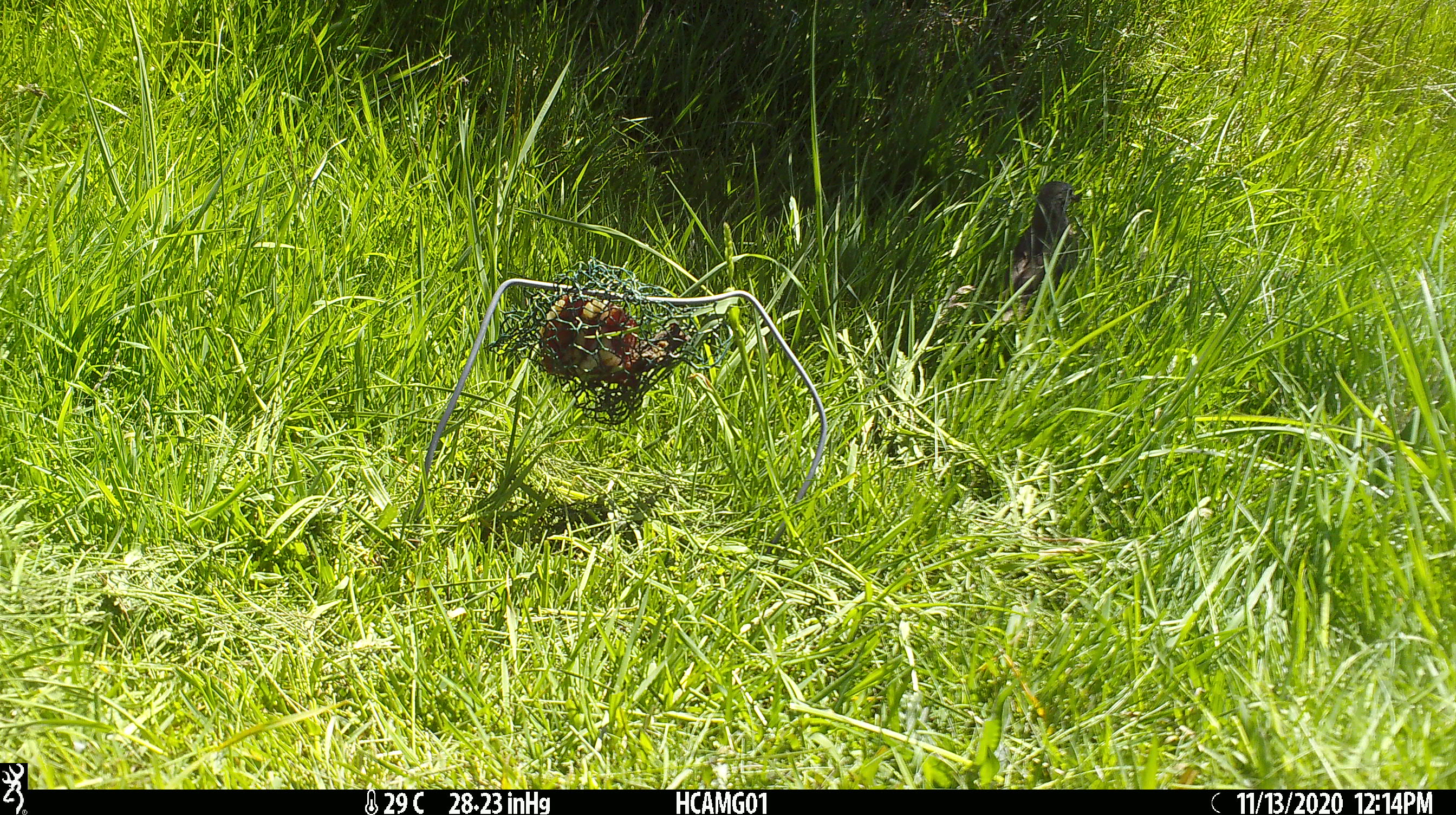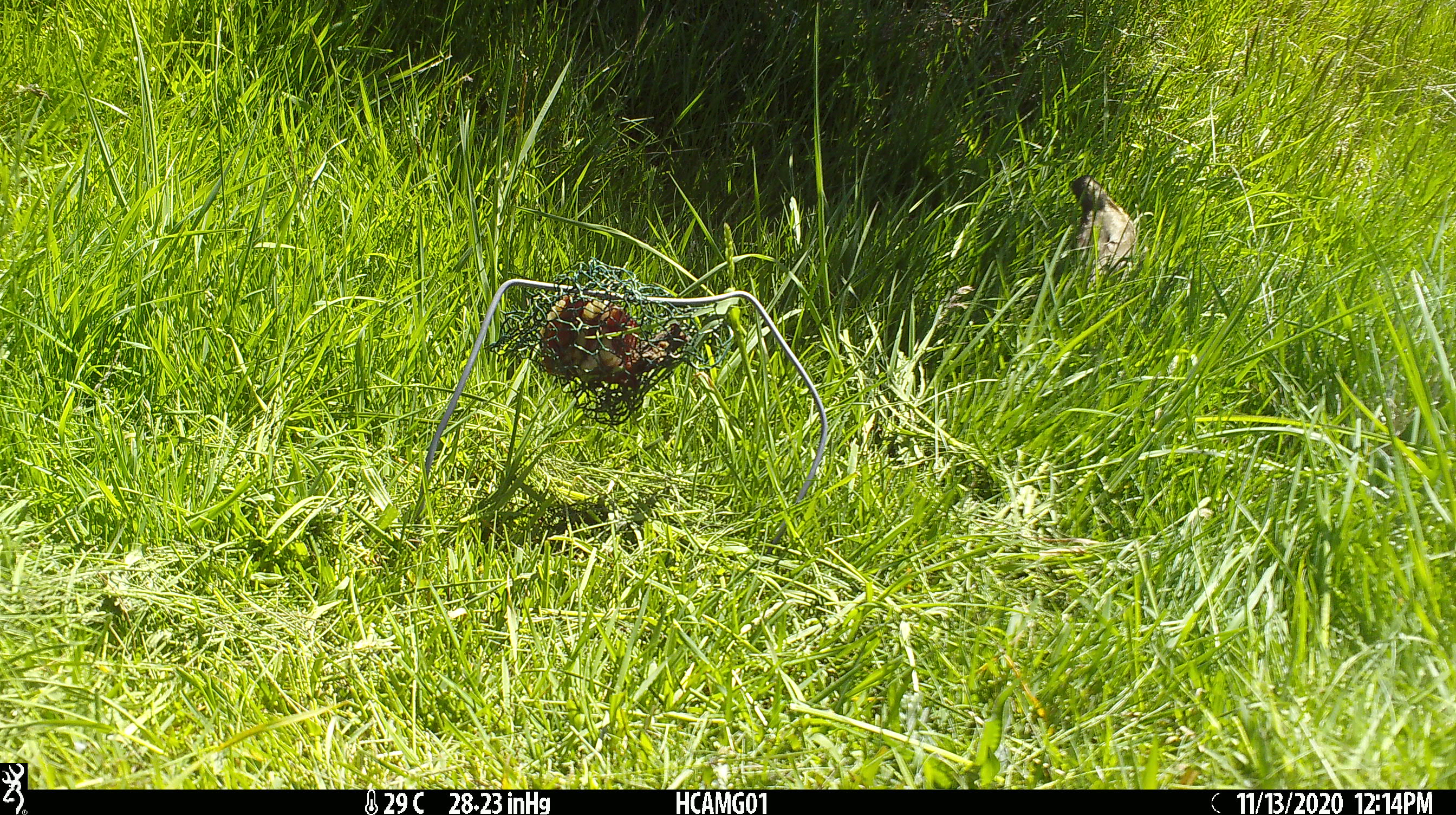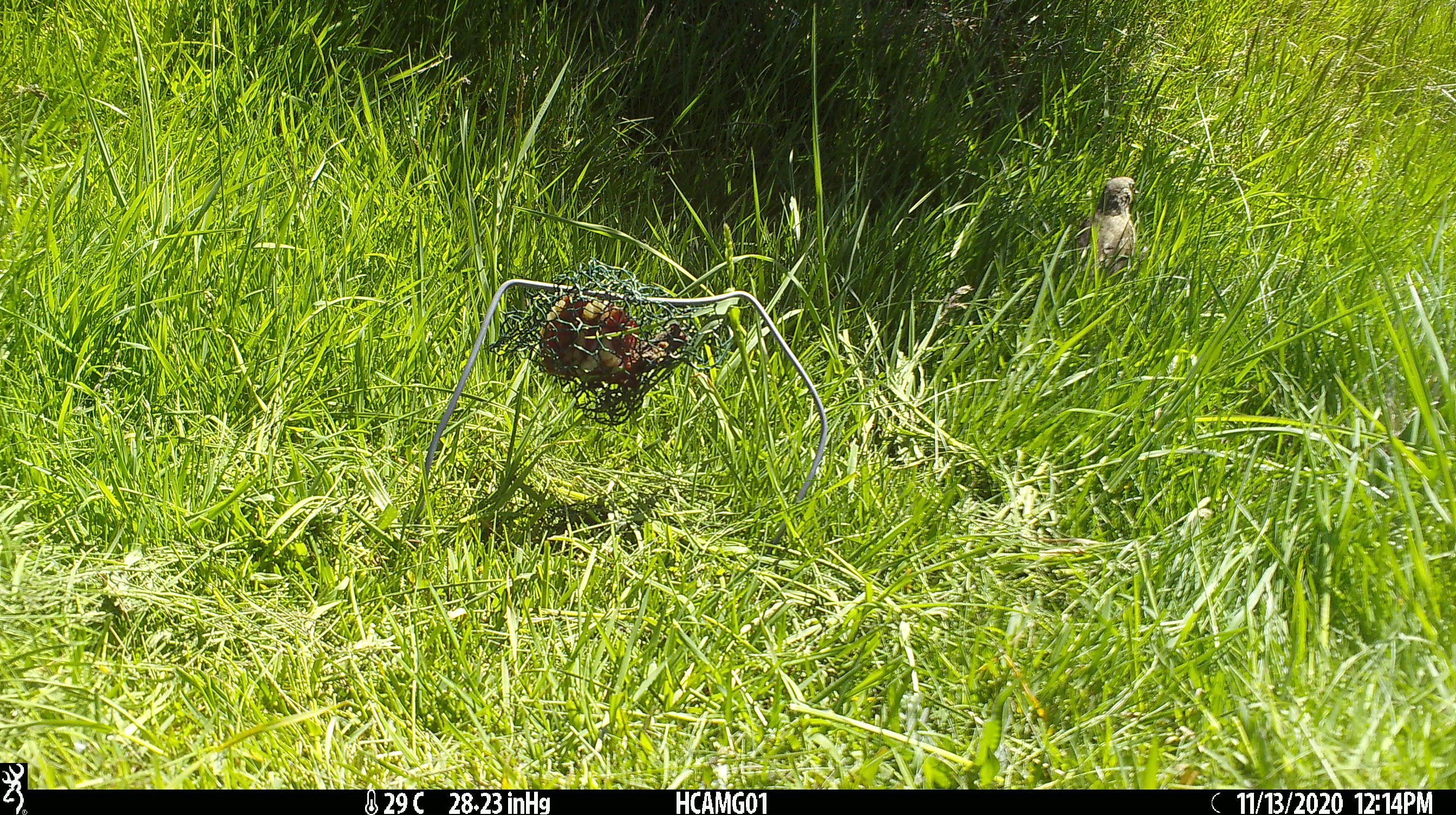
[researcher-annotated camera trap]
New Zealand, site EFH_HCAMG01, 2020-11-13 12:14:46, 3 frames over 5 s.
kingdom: Animalia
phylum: Chordata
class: Aves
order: Passeriformes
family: Turdidae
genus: Turdus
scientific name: Turdus philomelos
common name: song thrush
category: thrush